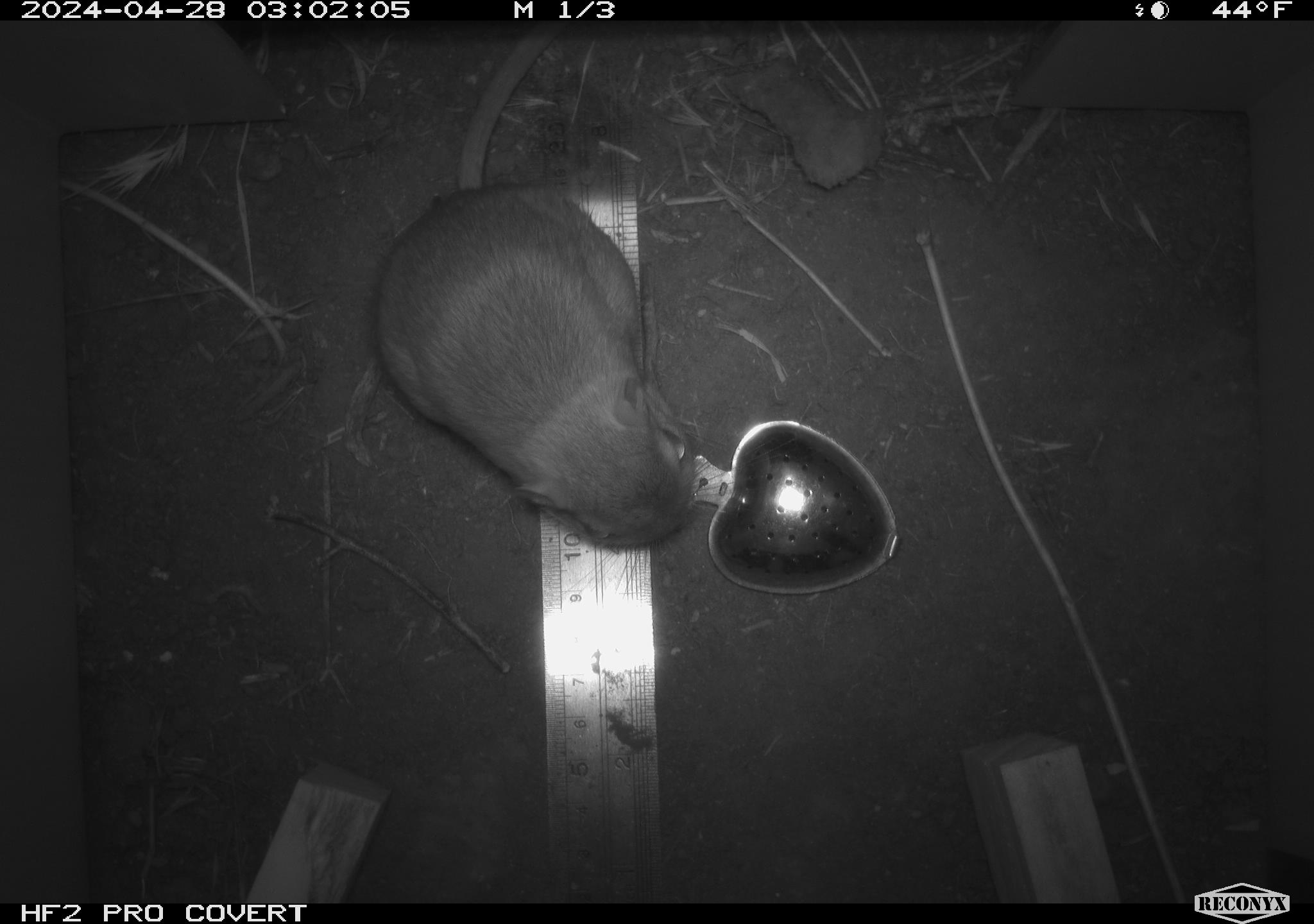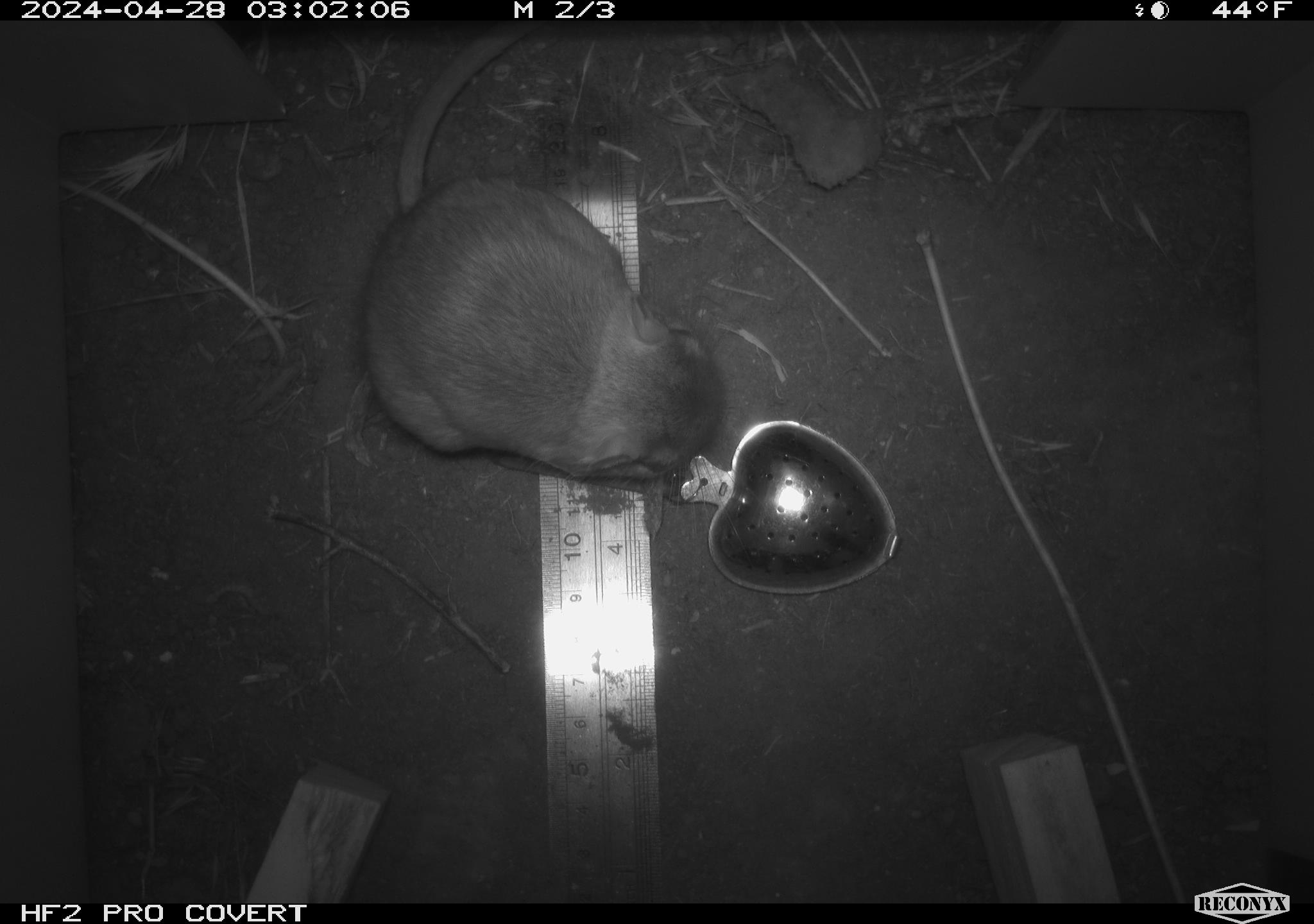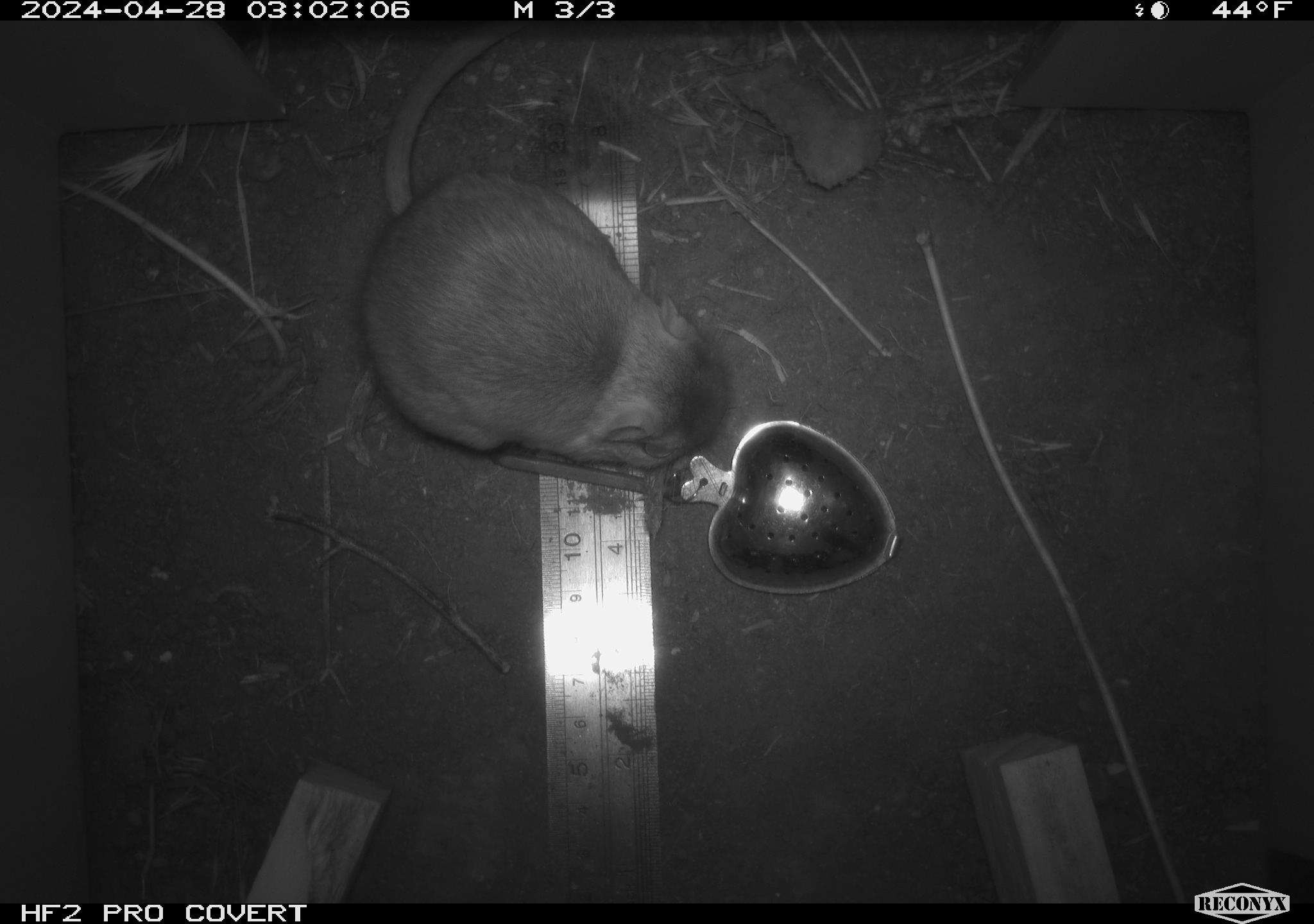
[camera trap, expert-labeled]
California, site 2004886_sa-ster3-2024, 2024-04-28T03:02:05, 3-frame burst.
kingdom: Animalia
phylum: Chordata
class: Mammalia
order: Rodentia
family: Heteromyidae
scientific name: Heteromyidae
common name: kangaroo rats and pocket mice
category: heteromyidae family